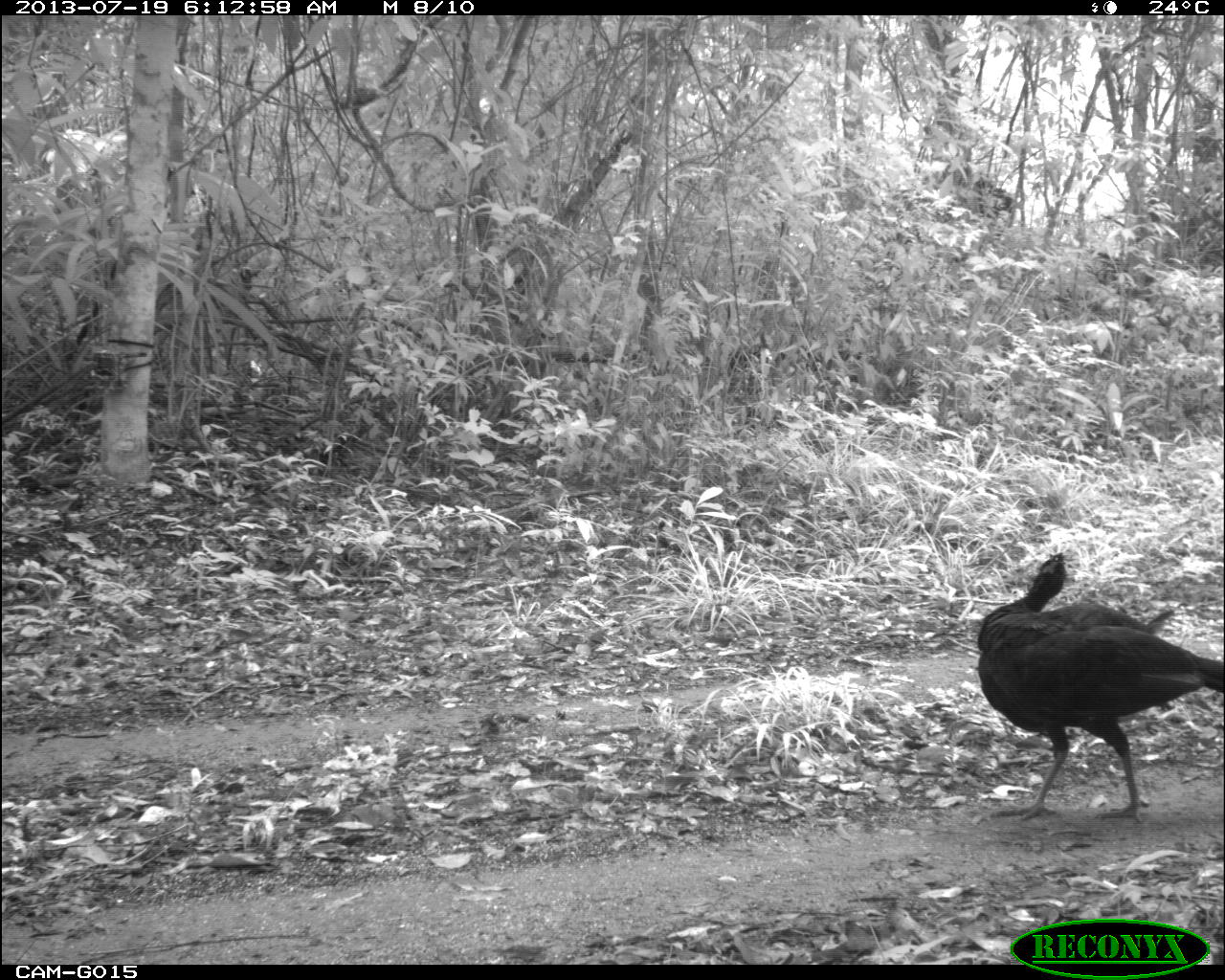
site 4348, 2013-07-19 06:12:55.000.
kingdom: Animalia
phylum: Chordata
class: Aves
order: Galliformes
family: Cracidae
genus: Crax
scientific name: Crax rubra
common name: great curassow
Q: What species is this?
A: Crax rubra (great curassow).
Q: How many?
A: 2.